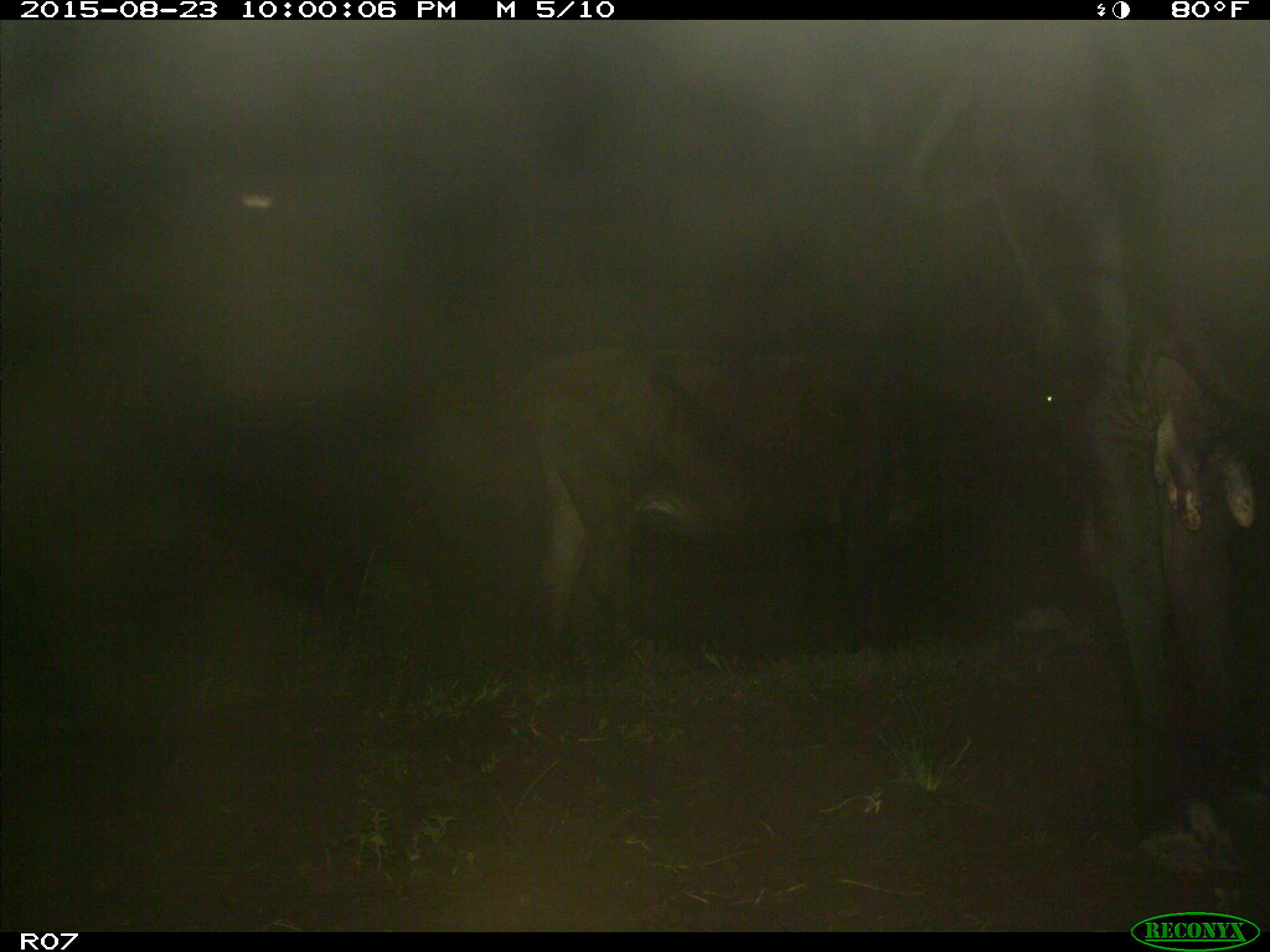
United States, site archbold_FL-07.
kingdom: Animalia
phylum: Chordata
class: Mammalia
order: Artiodactyla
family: Bovidae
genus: Bos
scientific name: Bos taurus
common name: domestic cow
Bos taurus (domestic cow).